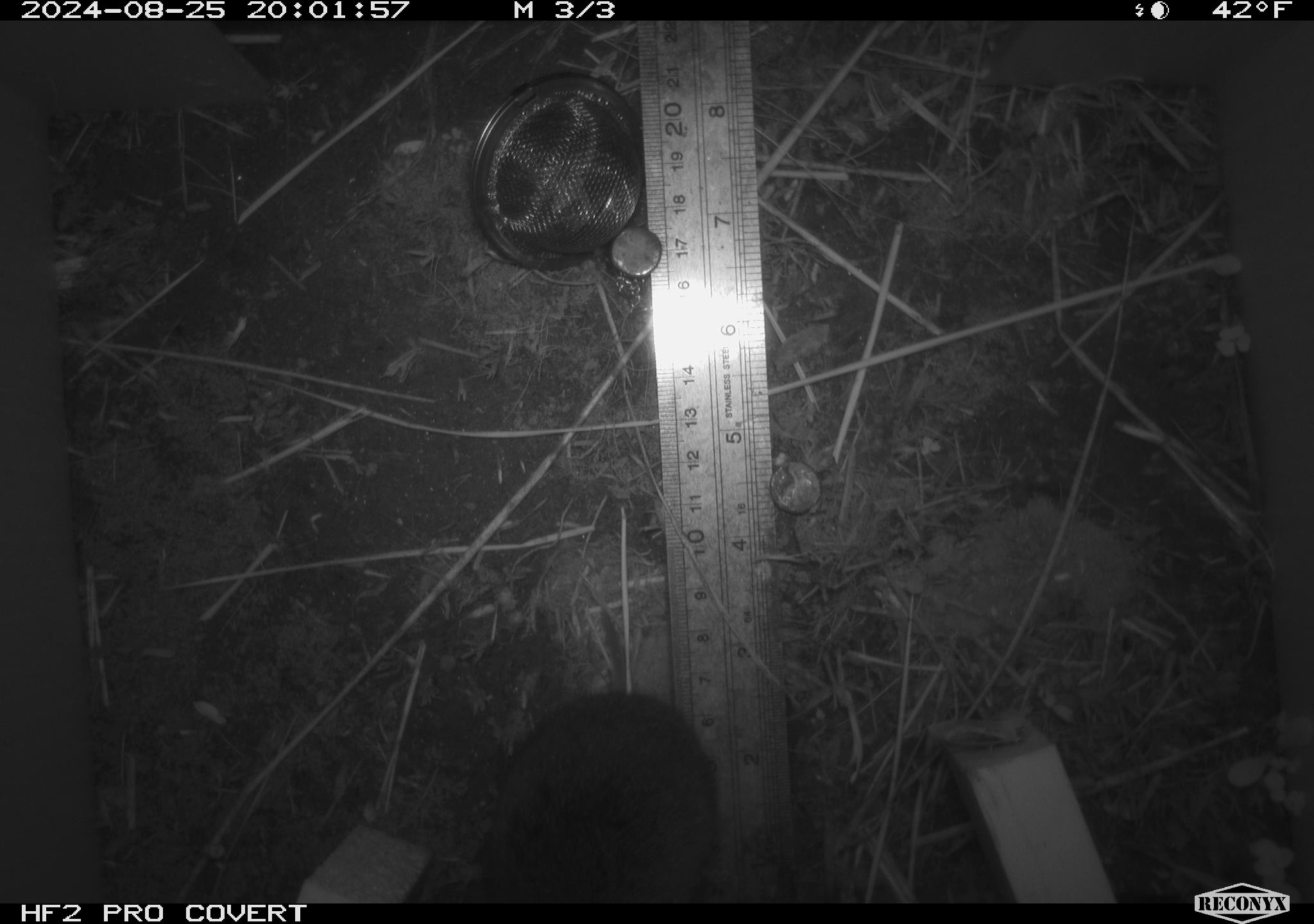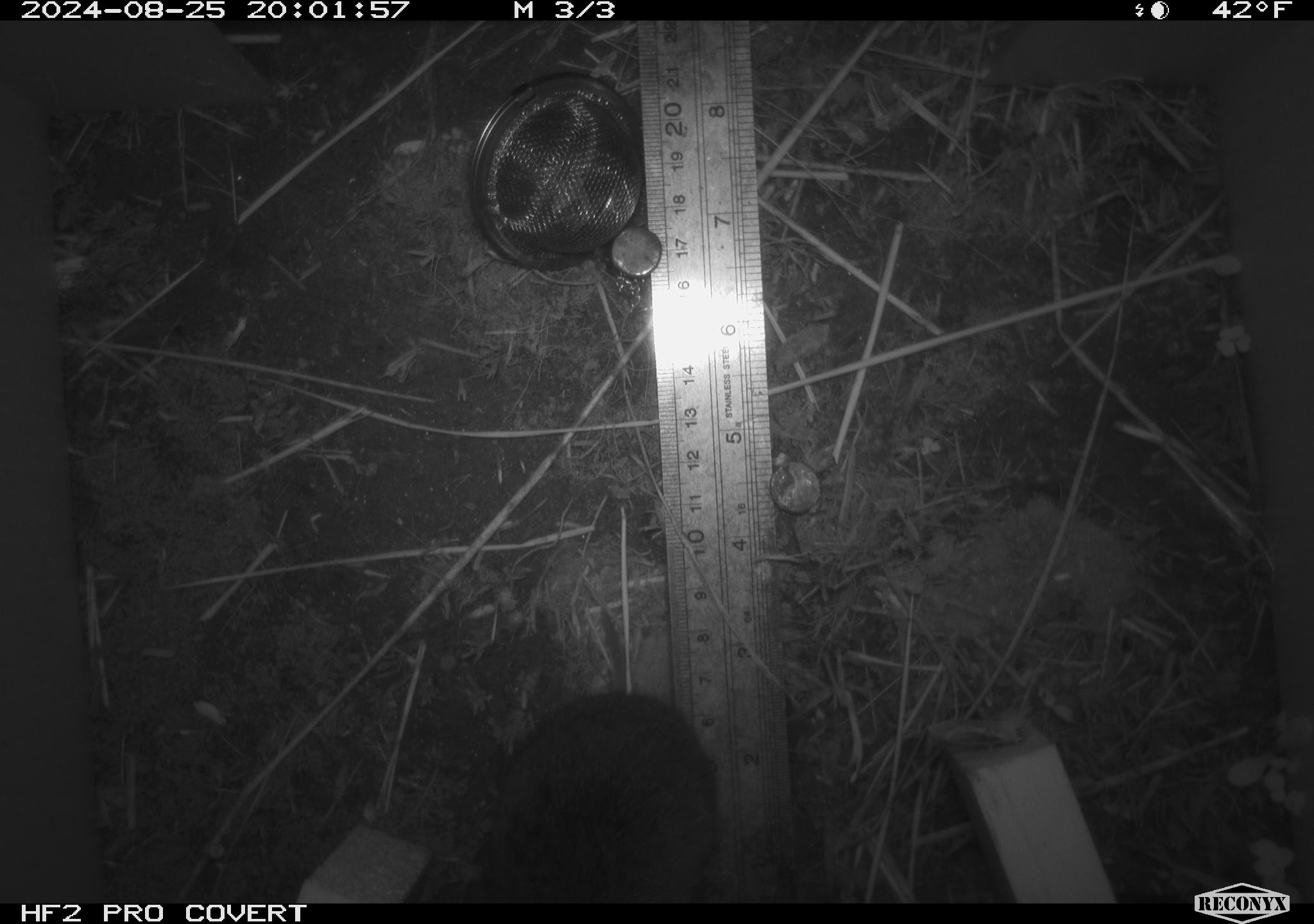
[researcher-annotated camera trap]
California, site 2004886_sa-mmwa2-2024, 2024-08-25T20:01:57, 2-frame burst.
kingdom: Animalia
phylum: Chordata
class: Mammalia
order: Rodentia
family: Cricetidae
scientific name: Arvicolinae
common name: voles, lemmings, and muskrats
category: arvicolinae subfamily